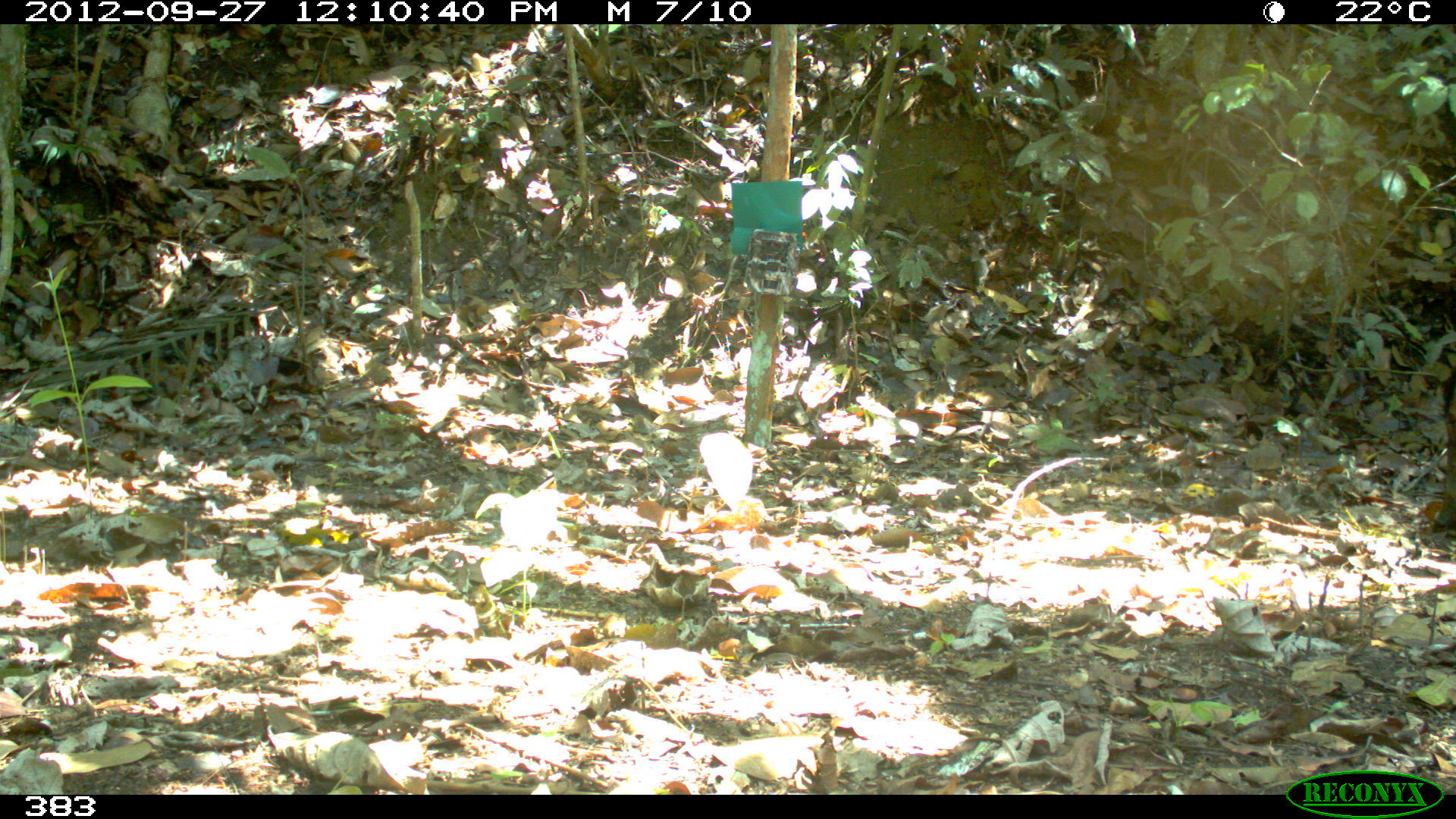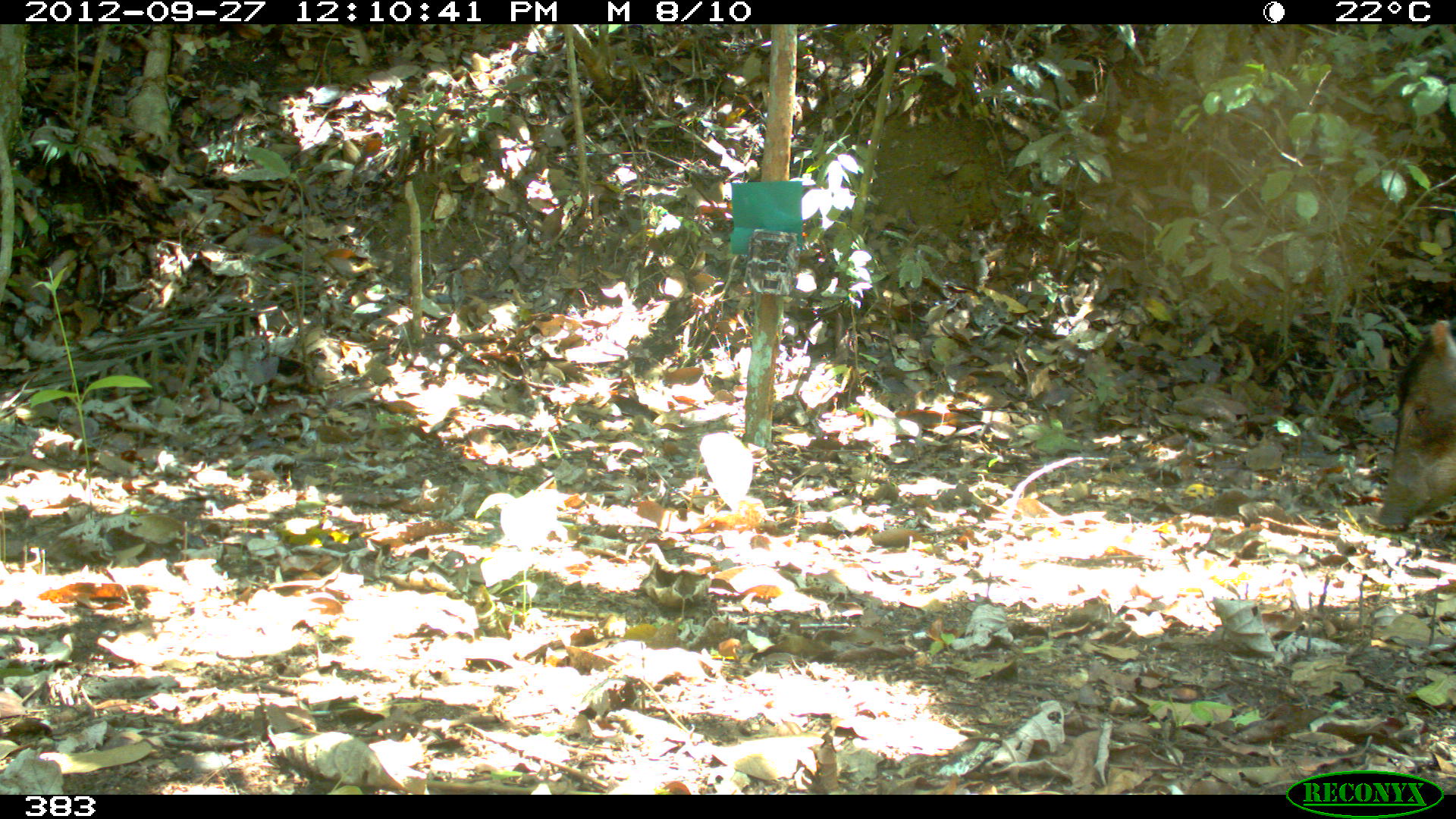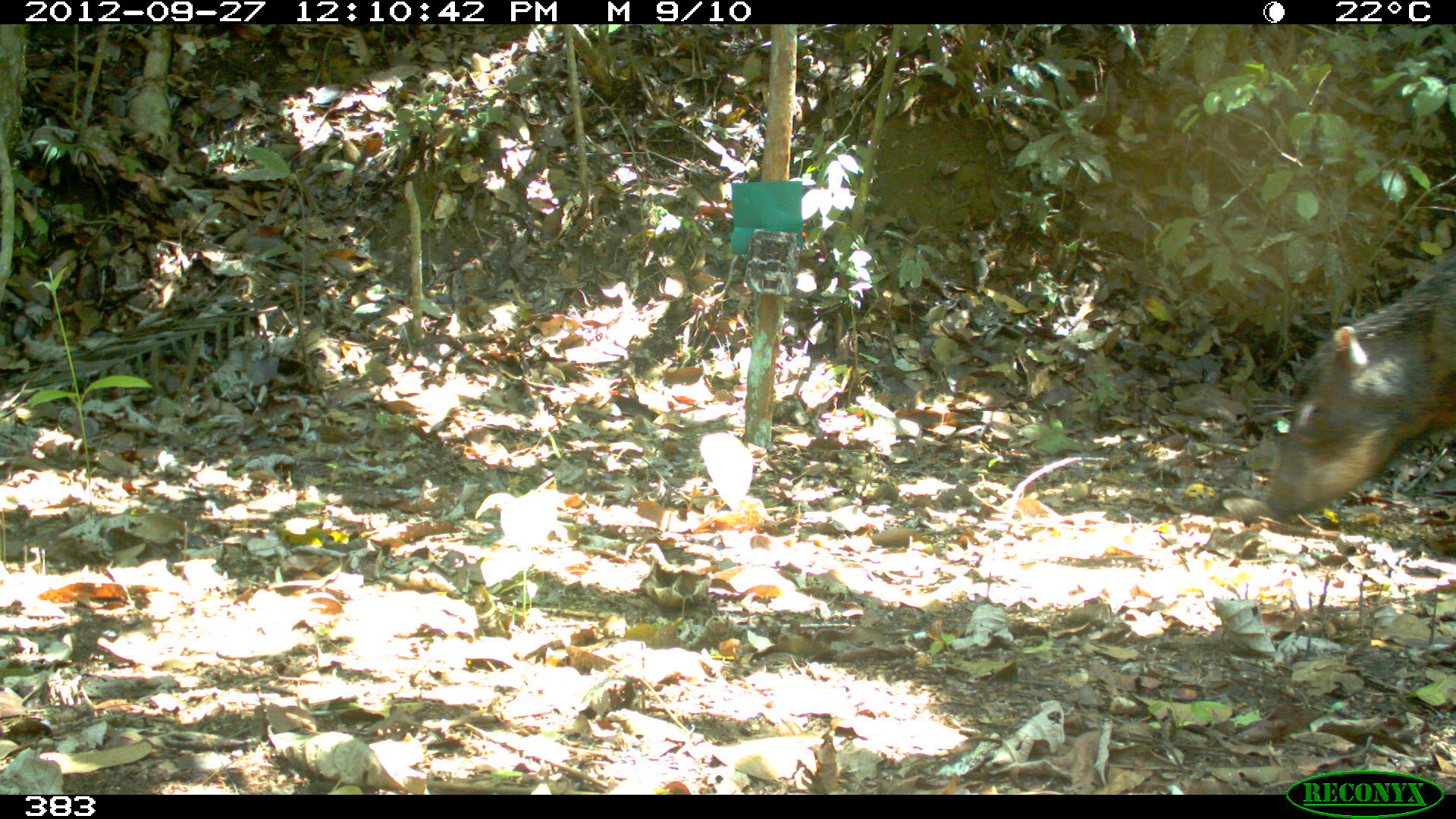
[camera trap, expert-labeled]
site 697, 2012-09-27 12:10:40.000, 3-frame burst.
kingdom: Animalia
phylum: Chordata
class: Mammalia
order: Artiodactyla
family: Tayassuidae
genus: Tayassu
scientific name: Tayassu pecari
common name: white-lipped peccary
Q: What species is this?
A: Tayassu pecari (white-lipped peccary).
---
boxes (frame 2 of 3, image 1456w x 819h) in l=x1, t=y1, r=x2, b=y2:
tayassu pecari: l=1378, t=315, r=1456, b=533